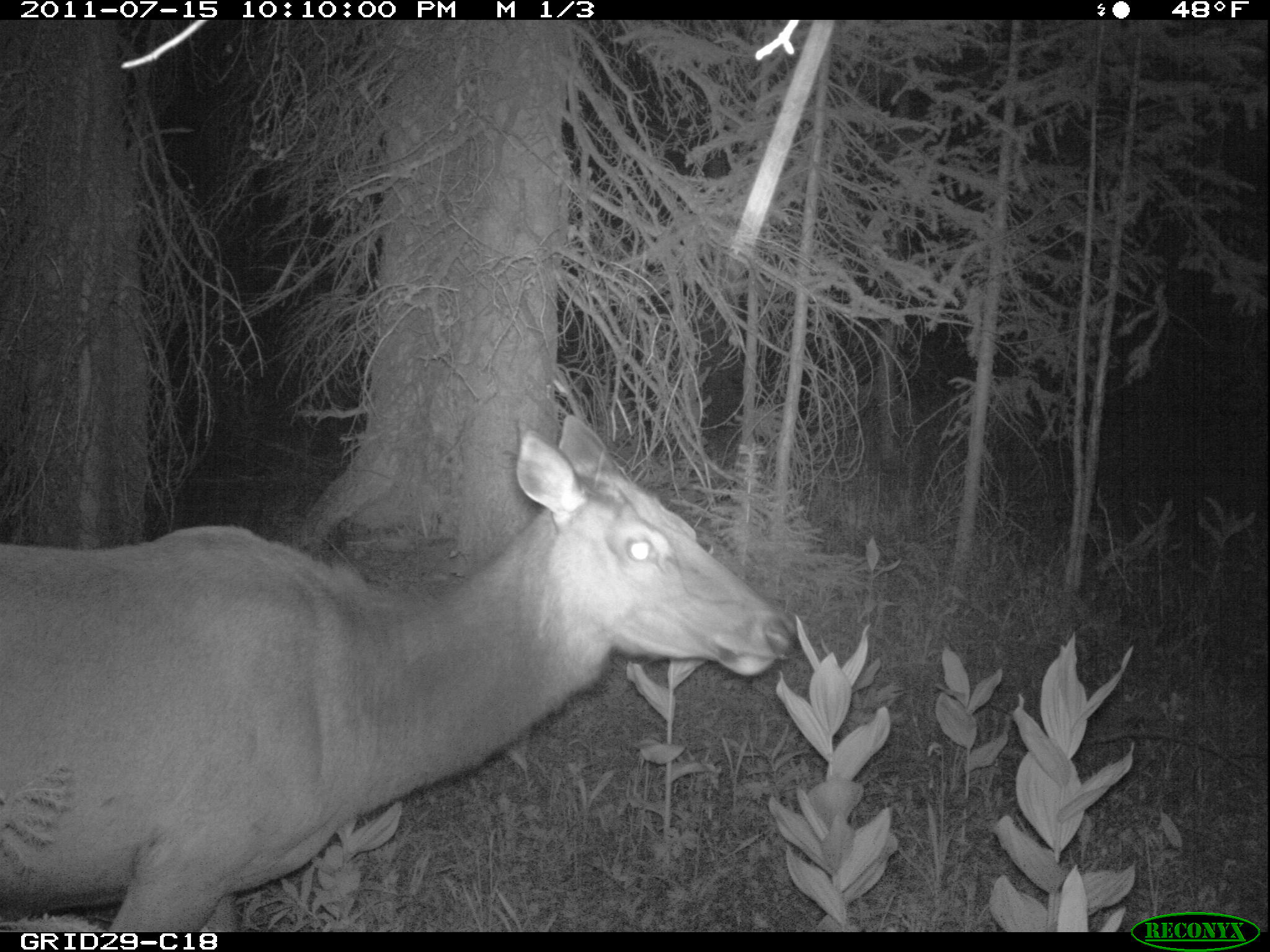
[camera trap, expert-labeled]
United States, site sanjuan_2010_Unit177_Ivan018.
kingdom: Animalia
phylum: Chordata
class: Mammalia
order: Artiodactyla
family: Cervidae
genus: Cervus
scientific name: Cervus elaphus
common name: red deer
Cervus elaphus (red deer).